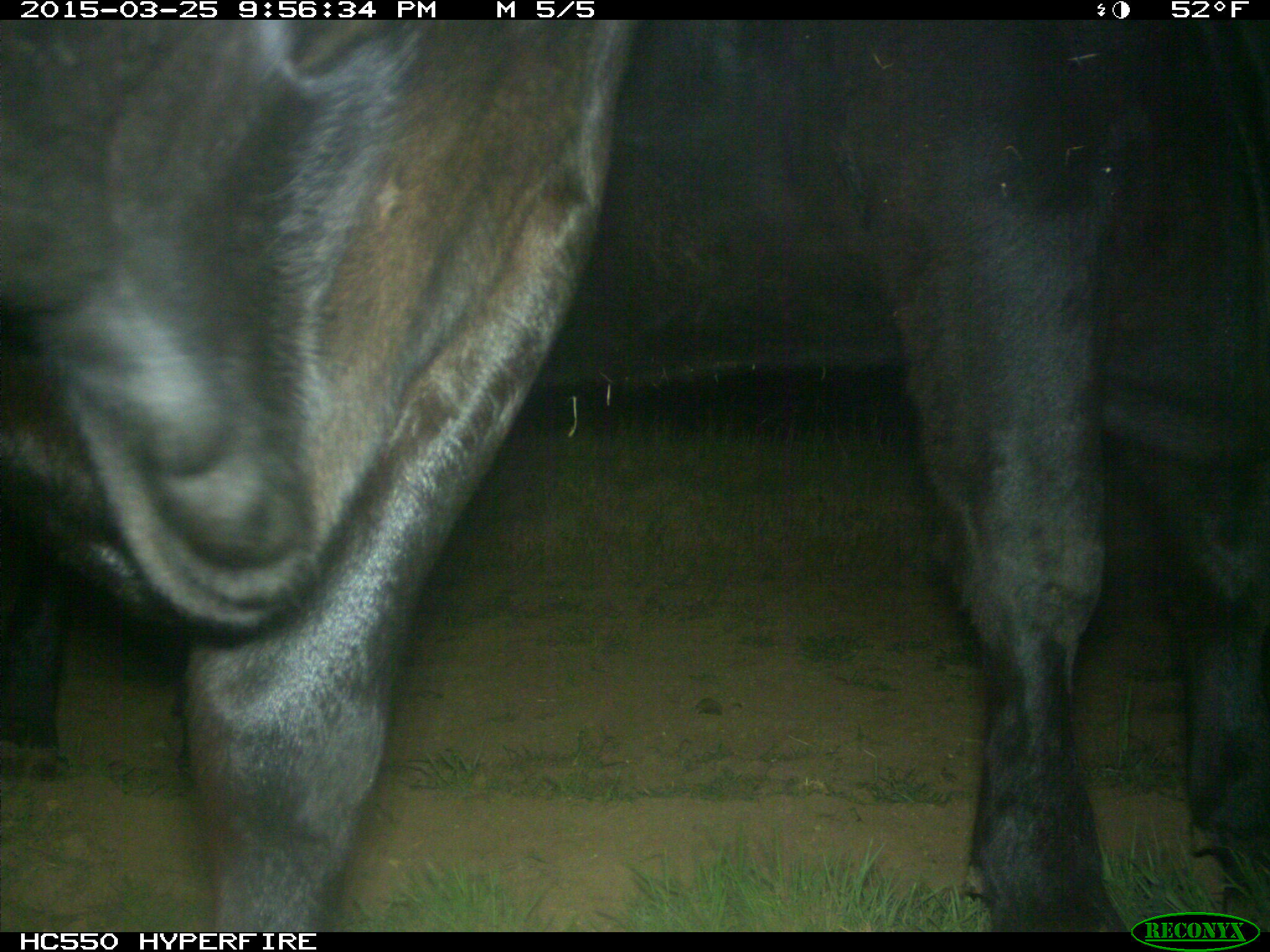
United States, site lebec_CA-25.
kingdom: Animalia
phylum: Chordata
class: Mammalia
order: Artiodactyla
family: Bovidae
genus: Bos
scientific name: Bos taurus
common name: domestic cow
Bos taurus (domestic cow).